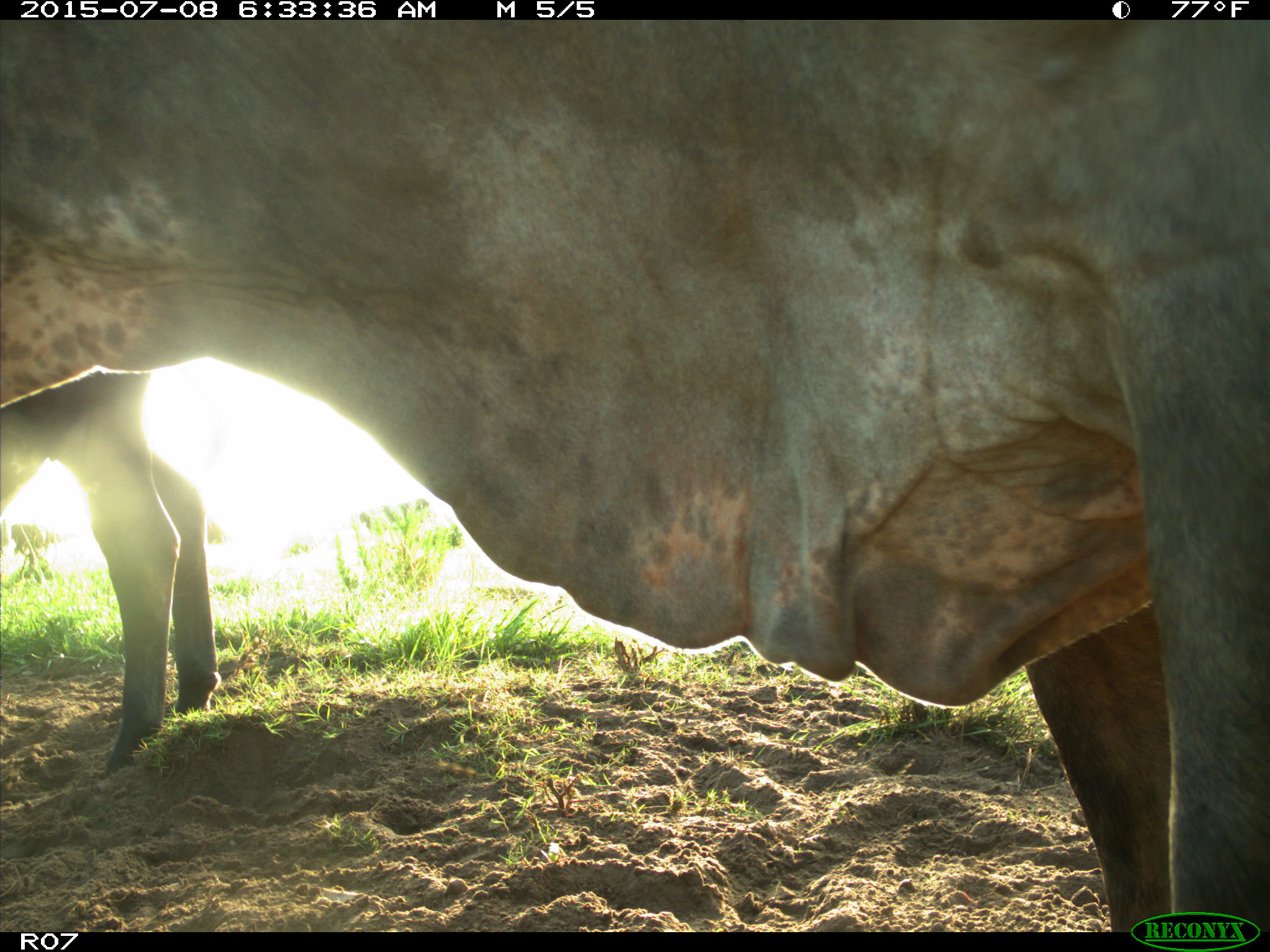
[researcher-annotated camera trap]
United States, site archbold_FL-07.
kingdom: Animalia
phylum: Chordata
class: Mammalia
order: Artiodactyla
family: Bovidae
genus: Bos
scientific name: Bos taurus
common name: domestic cow